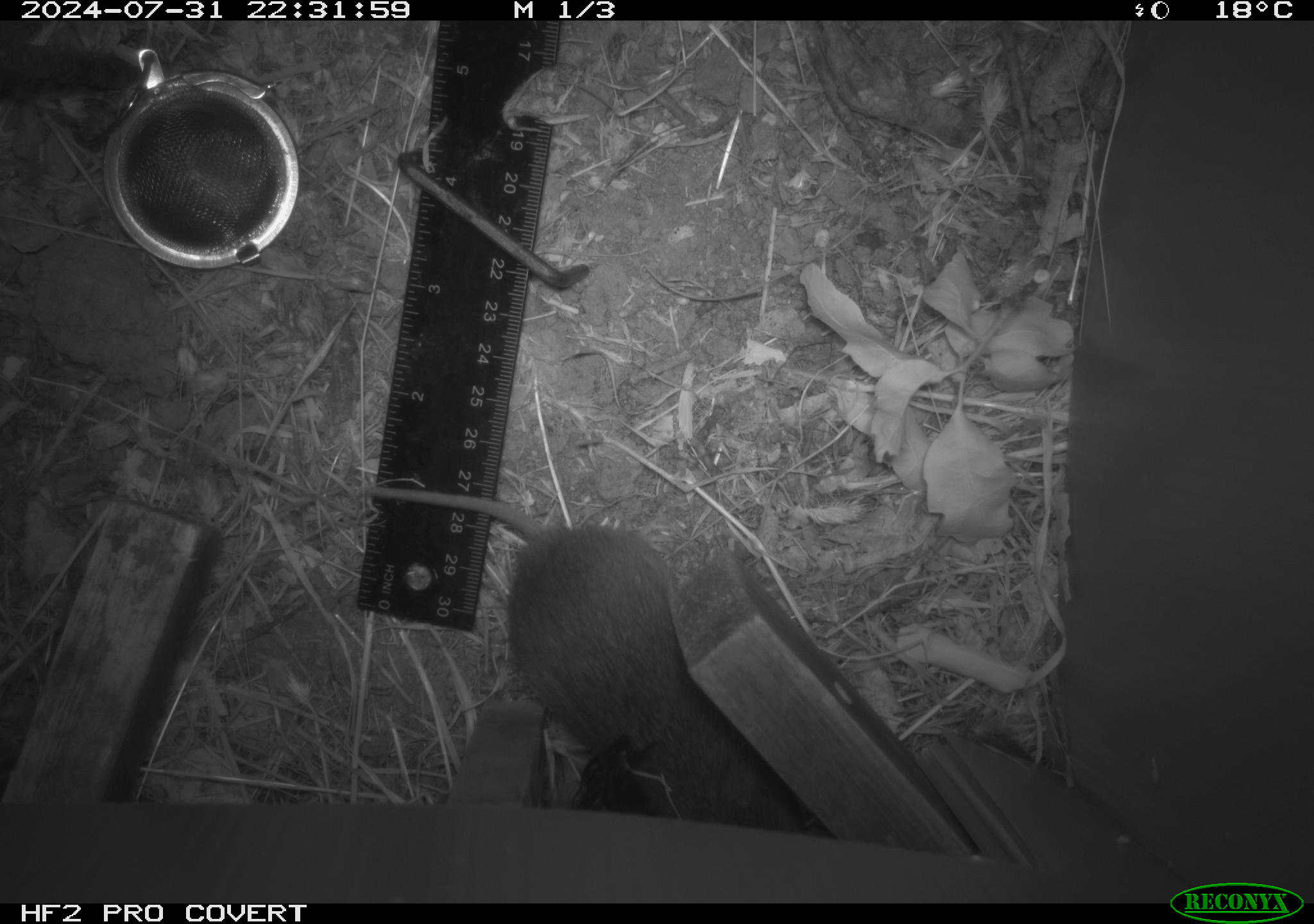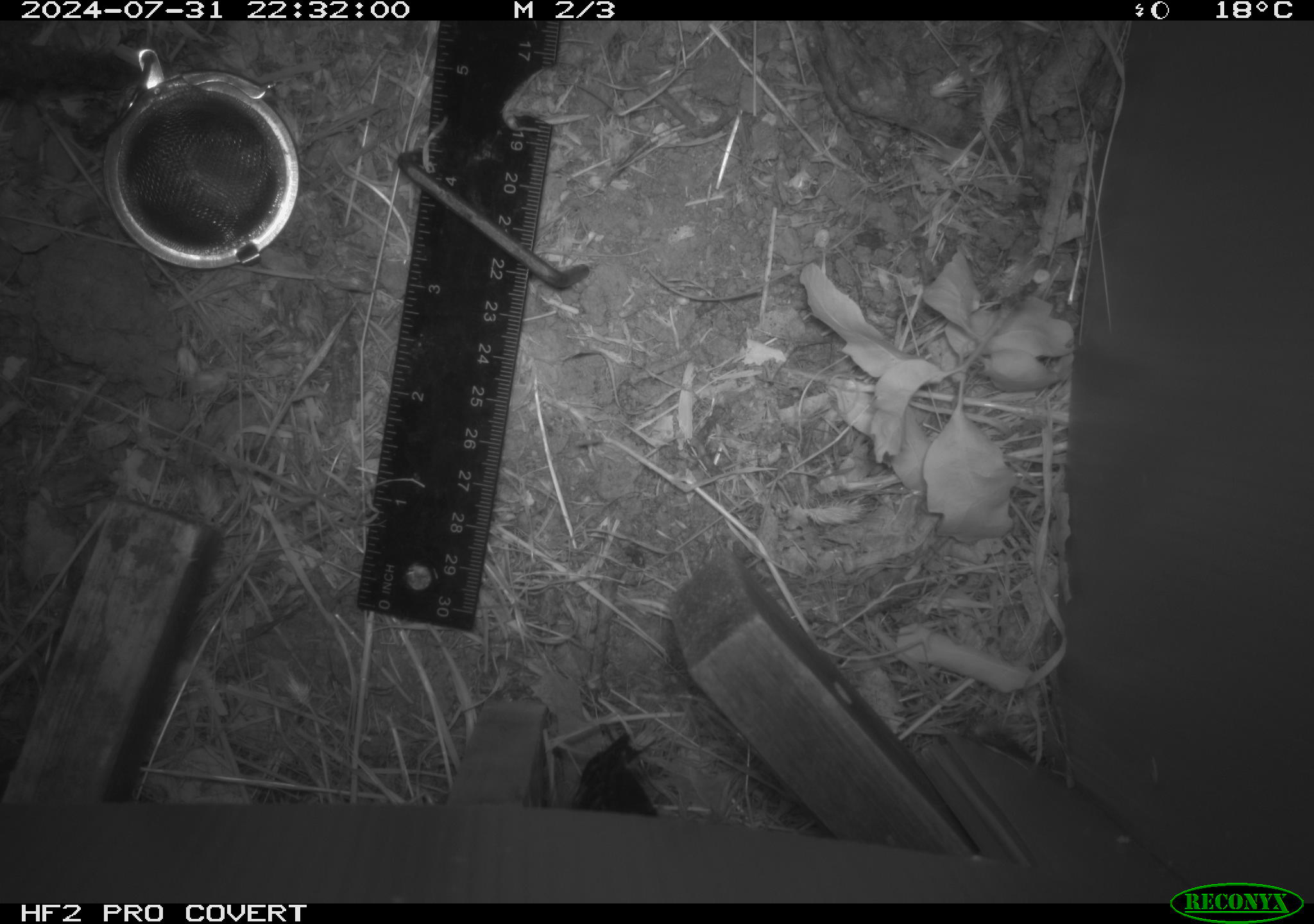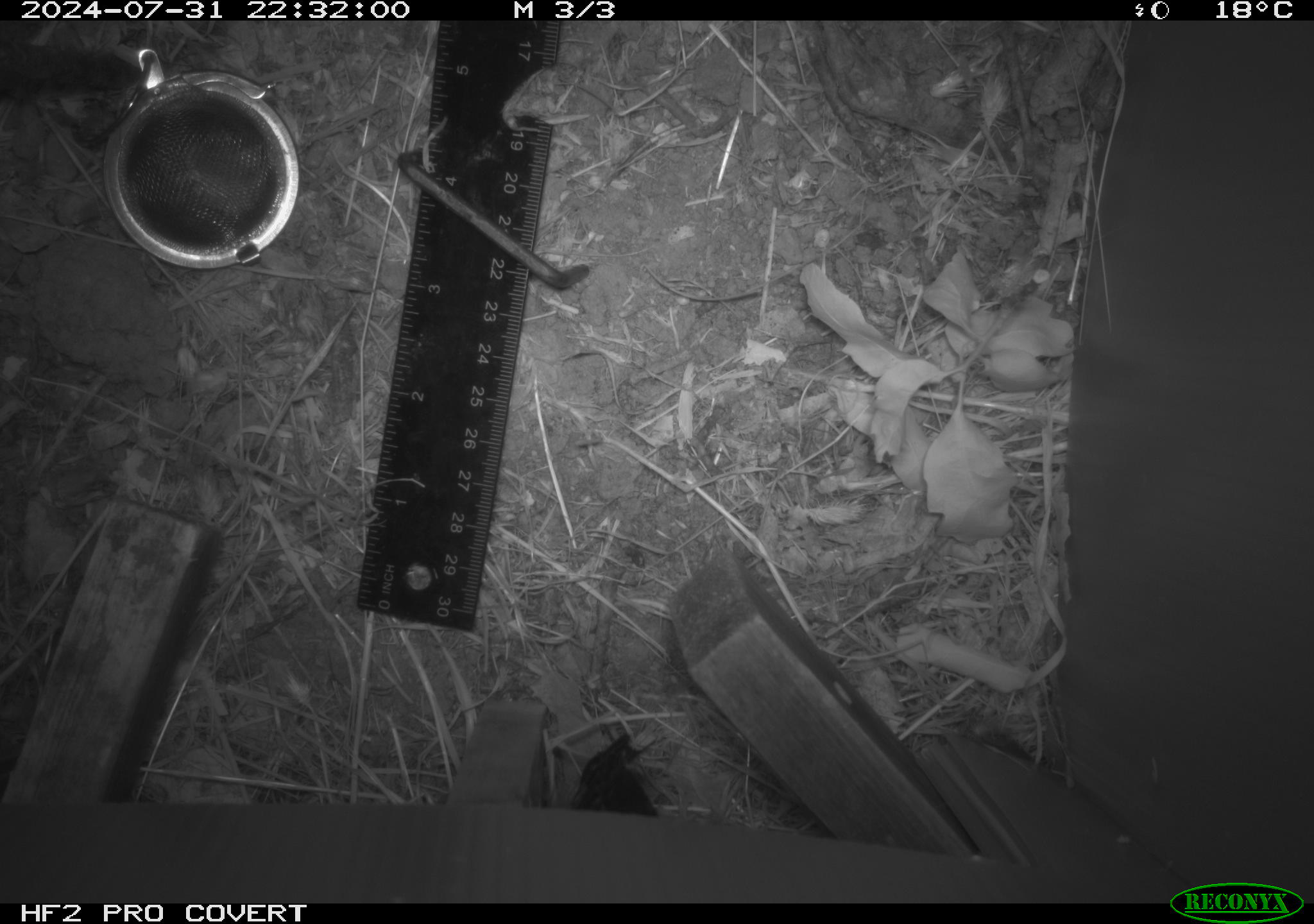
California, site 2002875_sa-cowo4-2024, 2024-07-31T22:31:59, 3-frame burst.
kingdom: Animalia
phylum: Chordata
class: Mammalia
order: Rodentia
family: Cricetidae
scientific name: Arvicolinae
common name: voles, lemmings, and muskrats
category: arvicolinae subfamily